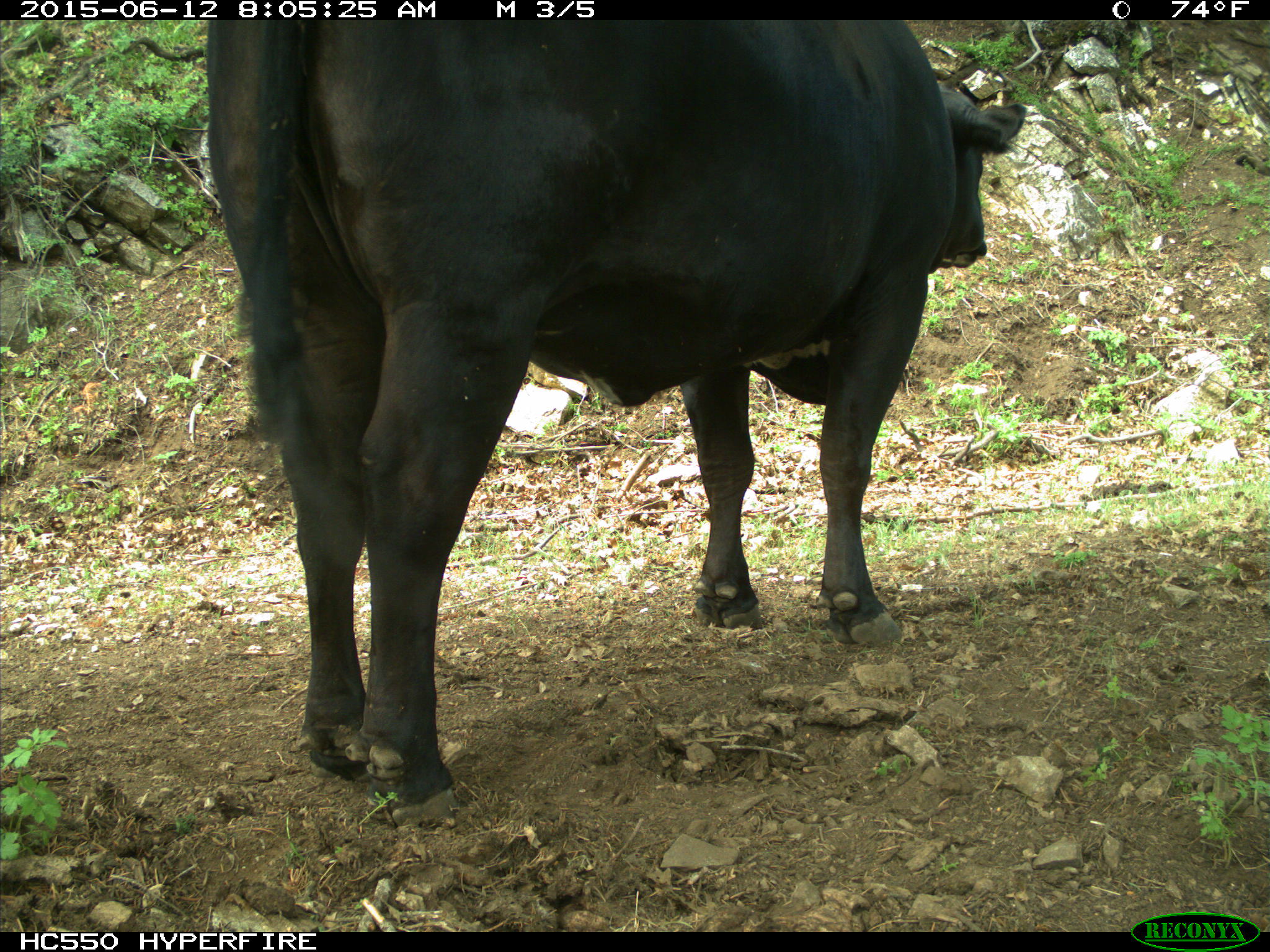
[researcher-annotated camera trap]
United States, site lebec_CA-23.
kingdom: Animalia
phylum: Chordata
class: Mammalia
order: Artiodactyla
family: Bovidae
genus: Bos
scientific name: Bos taurus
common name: domestic cow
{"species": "Bos taurus (domestic cow)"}